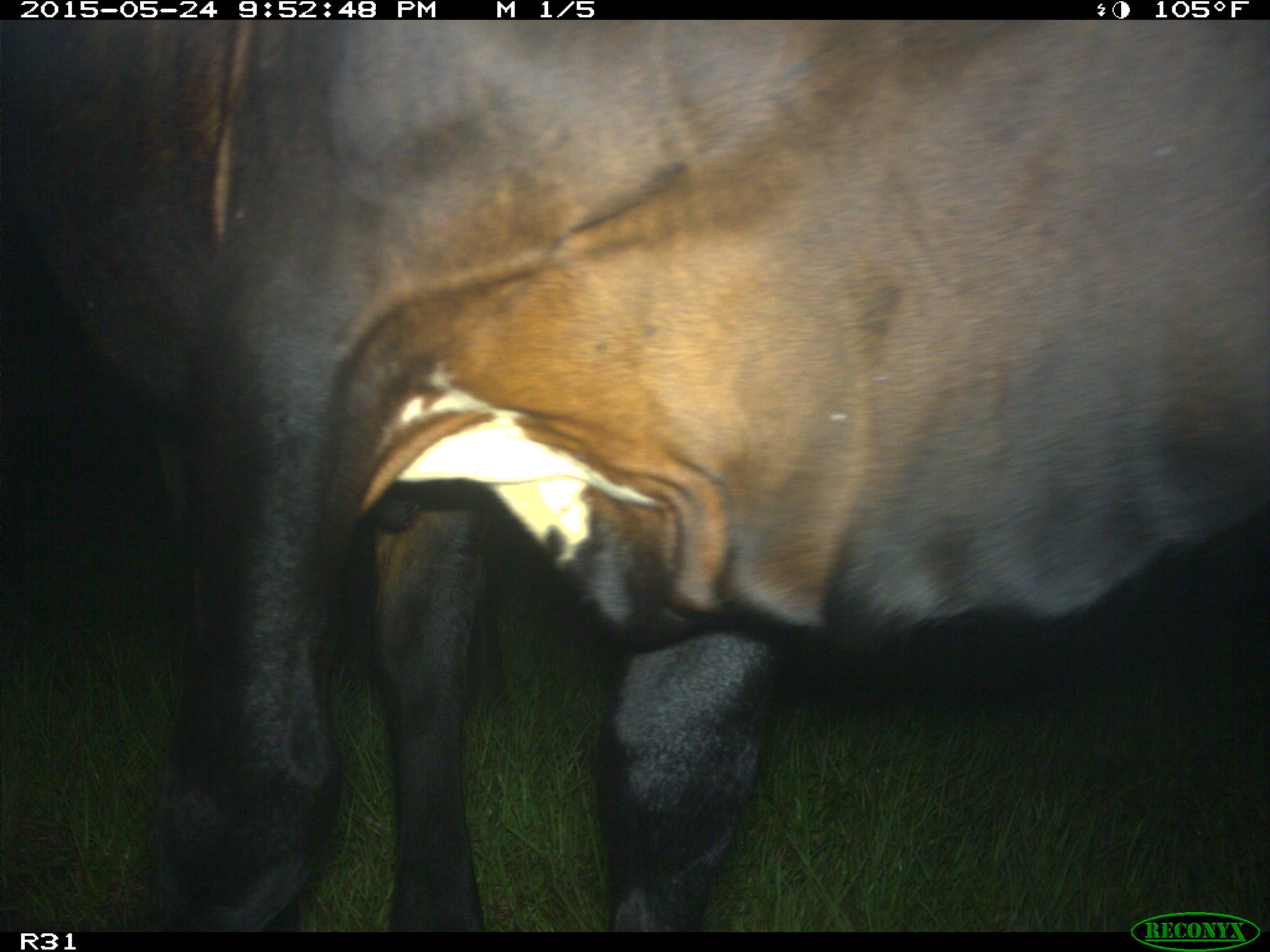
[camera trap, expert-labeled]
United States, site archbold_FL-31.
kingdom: Animalia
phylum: Chordata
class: Mammalia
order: Artiodactyla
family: Bovidae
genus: Bos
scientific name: Bos taurus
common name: domestic cow